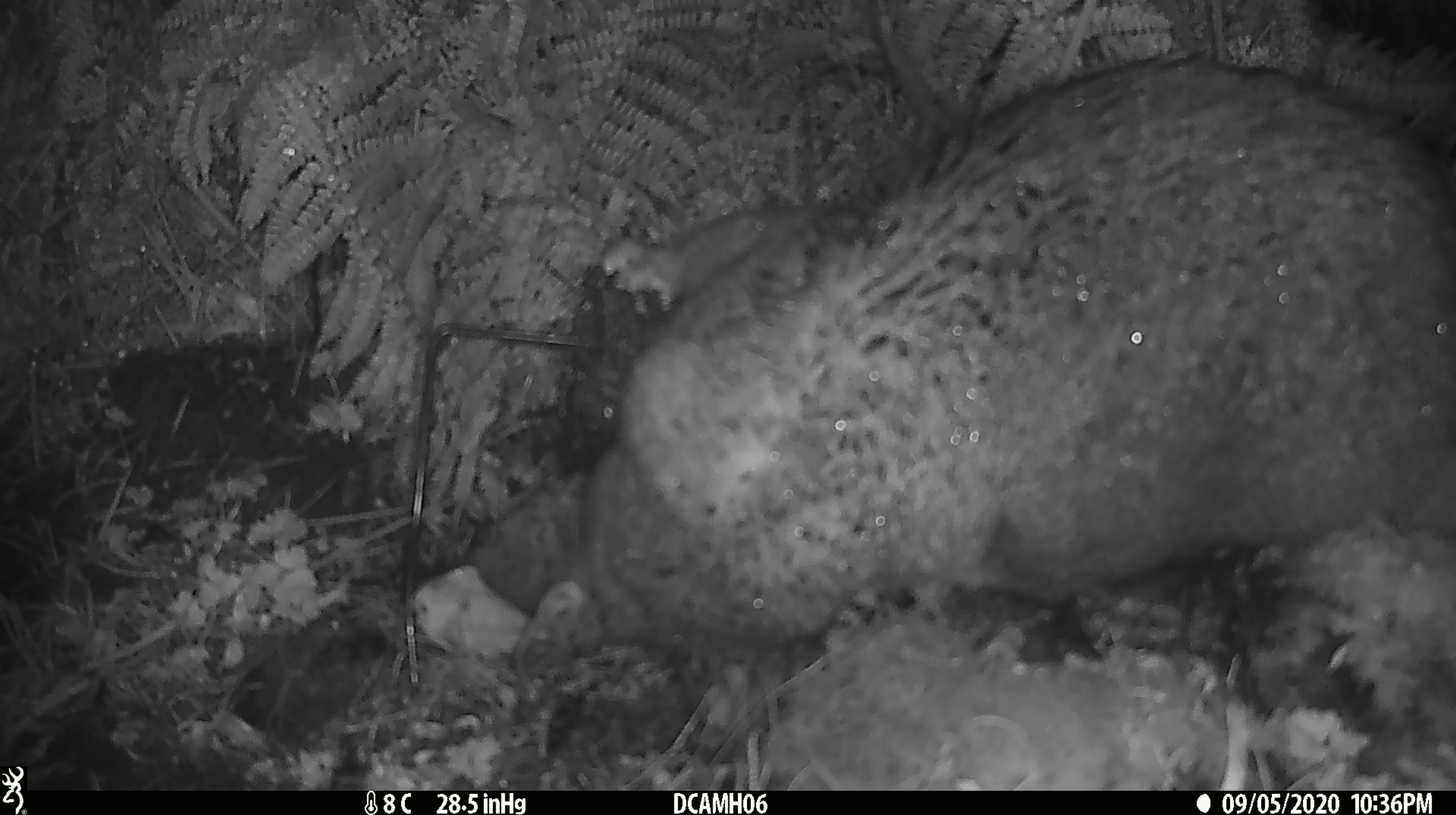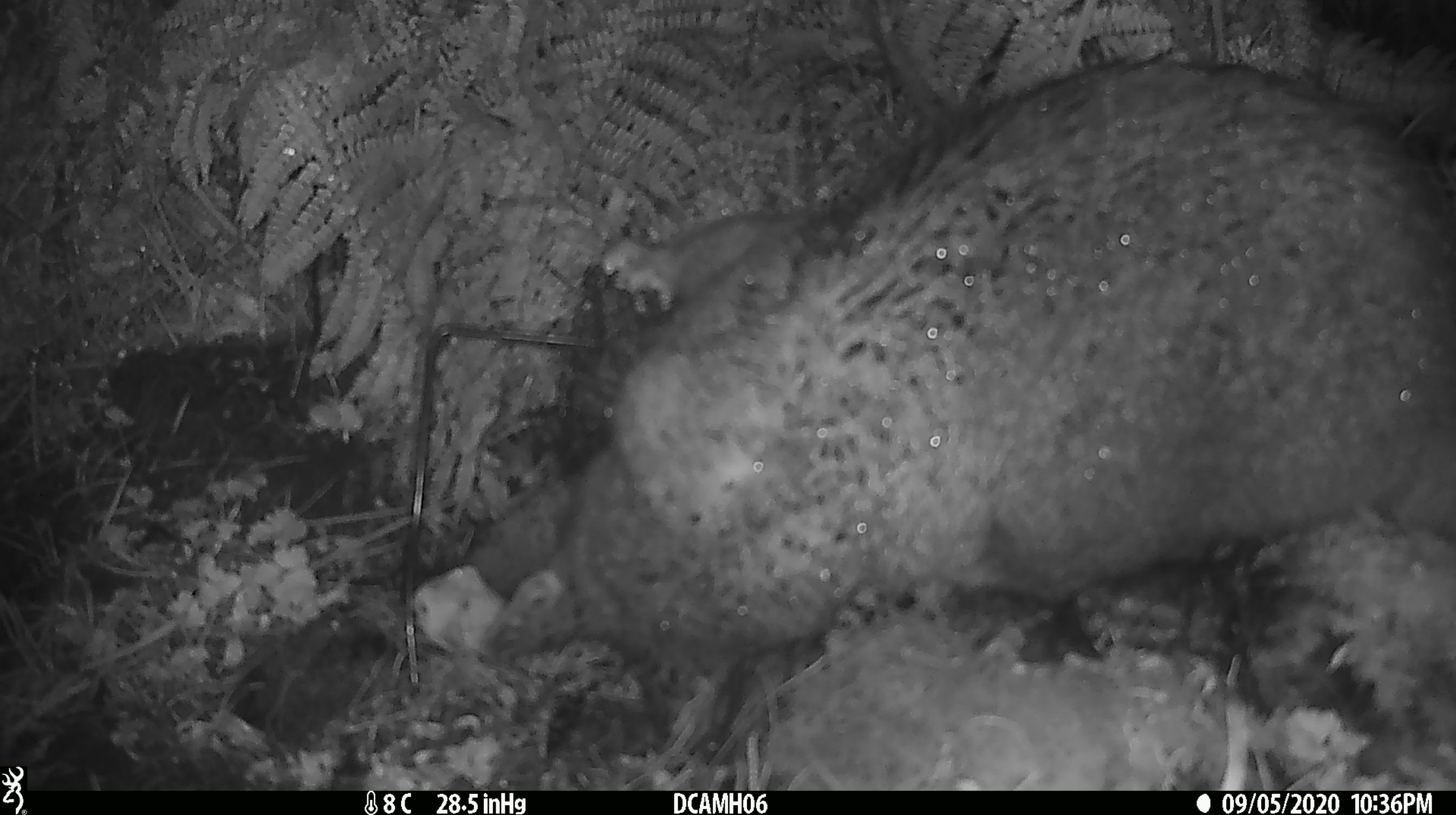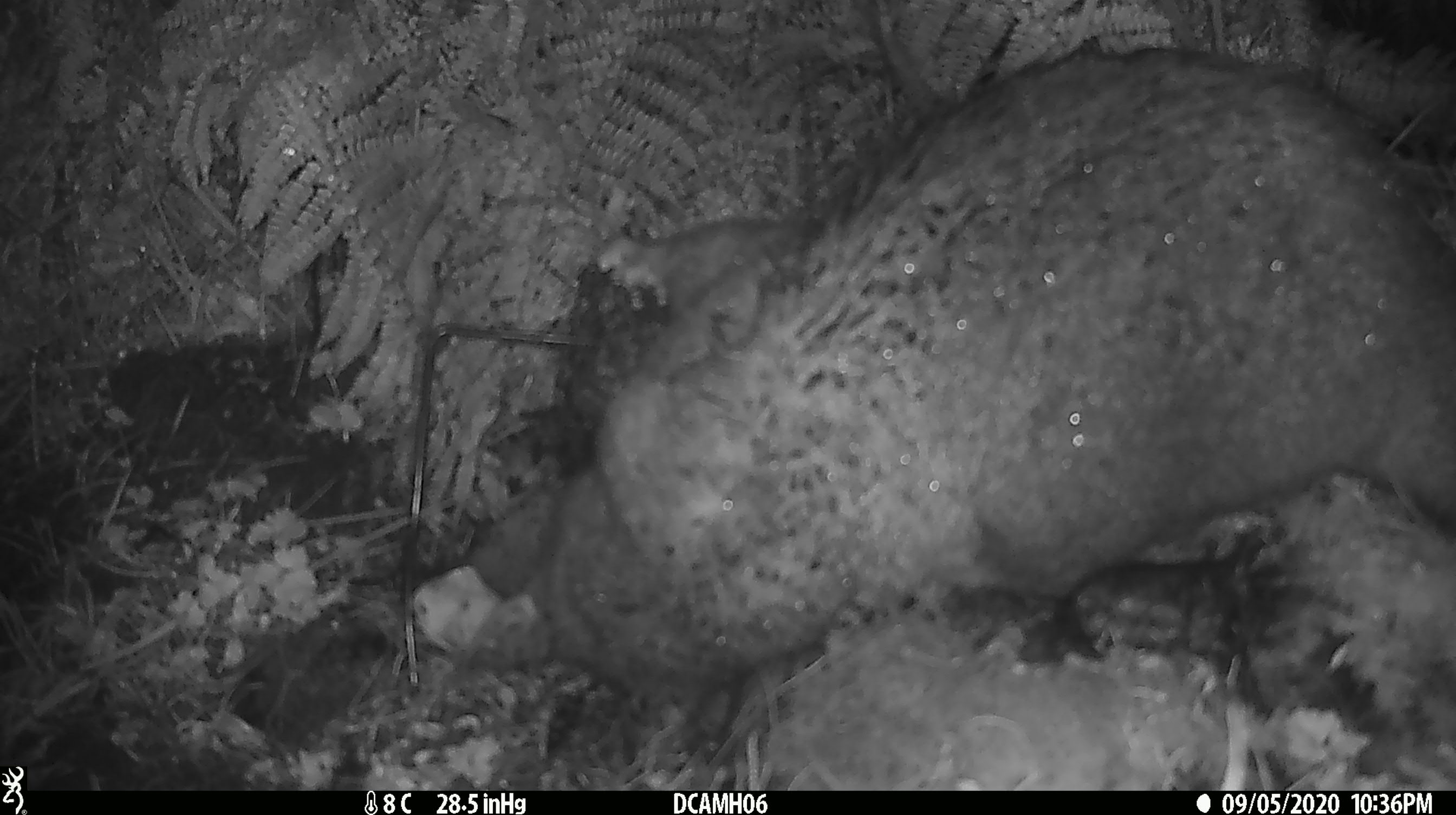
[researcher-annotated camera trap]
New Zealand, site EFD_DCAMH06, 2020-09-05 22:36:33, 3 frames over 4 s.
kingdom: Animalia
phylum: Chordata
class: Mammalia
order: Diprotodontia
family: Phalangeridae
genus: Trichosurus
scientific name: Trichosurus vulpecula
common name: common brushtail possum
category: possum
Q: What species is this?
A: Possum (common brushtail possum) (Trichosurus vulpecula).